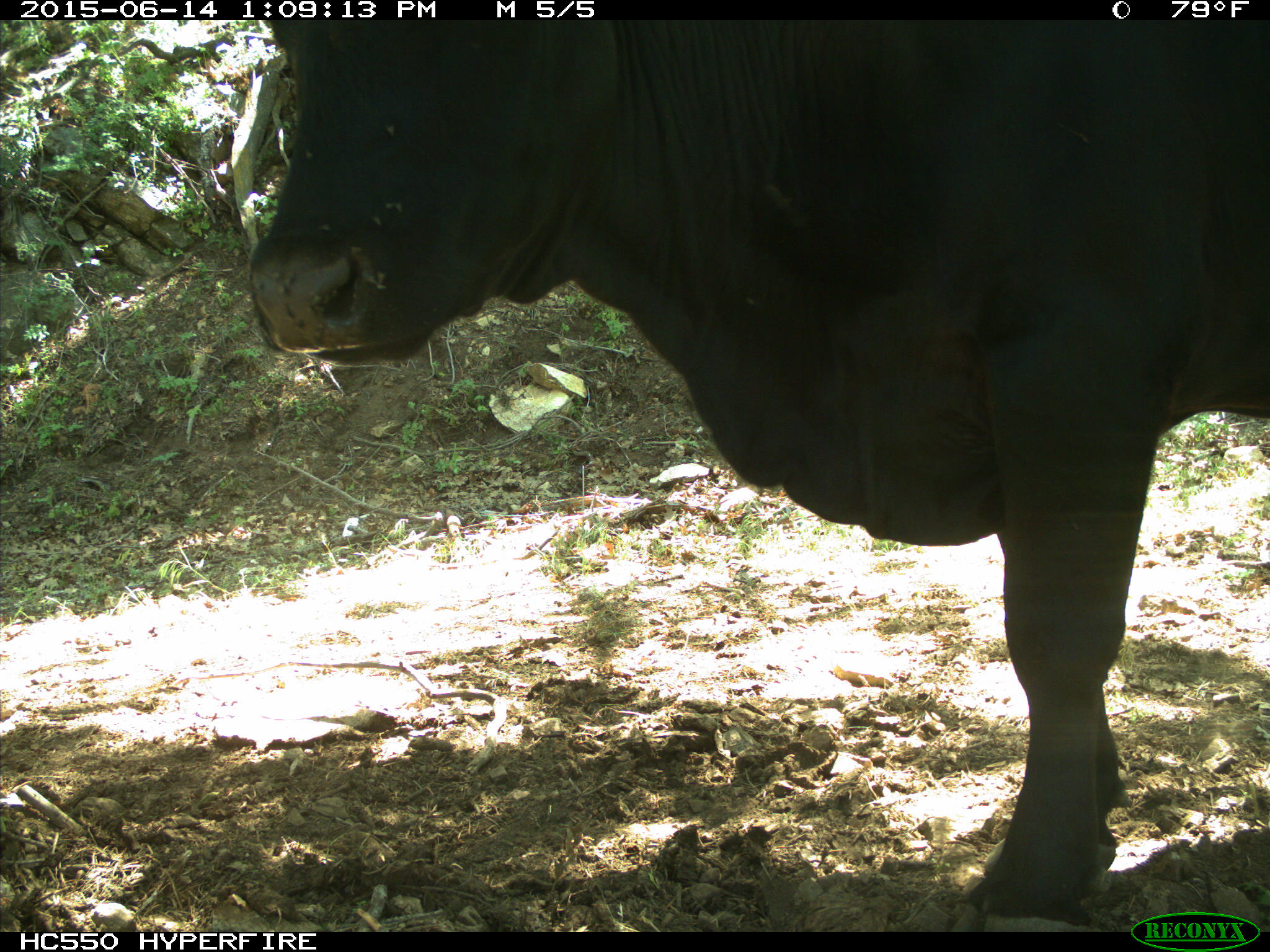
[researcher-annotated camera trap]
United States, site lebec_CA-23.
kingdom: Animalia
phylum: Chordata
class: Mammalia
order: Artiodactyla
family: Bovidae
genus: Bos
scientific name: Bos taurus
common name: domestic cow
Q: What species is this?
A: Bos taurus (domestic cow).